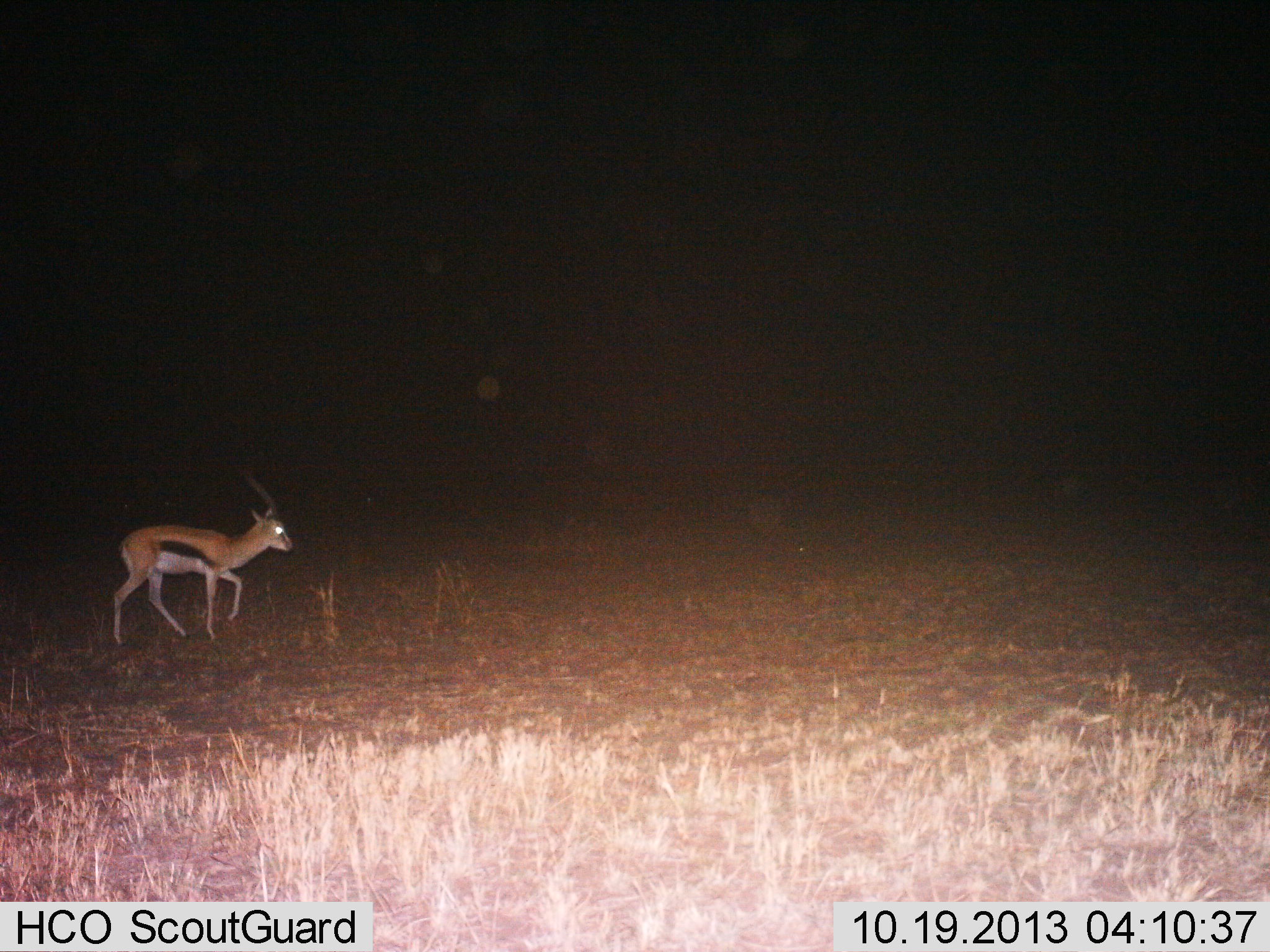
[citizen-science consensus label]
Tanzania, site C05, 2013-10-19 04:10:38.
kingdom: Animalia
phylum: Chordata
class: Mammalia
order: Artiodactyla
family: Bovidae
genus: Eudorcas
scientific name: Eudorcas thomsonii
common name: thomson's gazelle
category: gazellethomsons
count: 1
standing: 30%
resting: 0%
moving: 70%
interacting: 0%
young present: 0%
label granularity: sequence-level